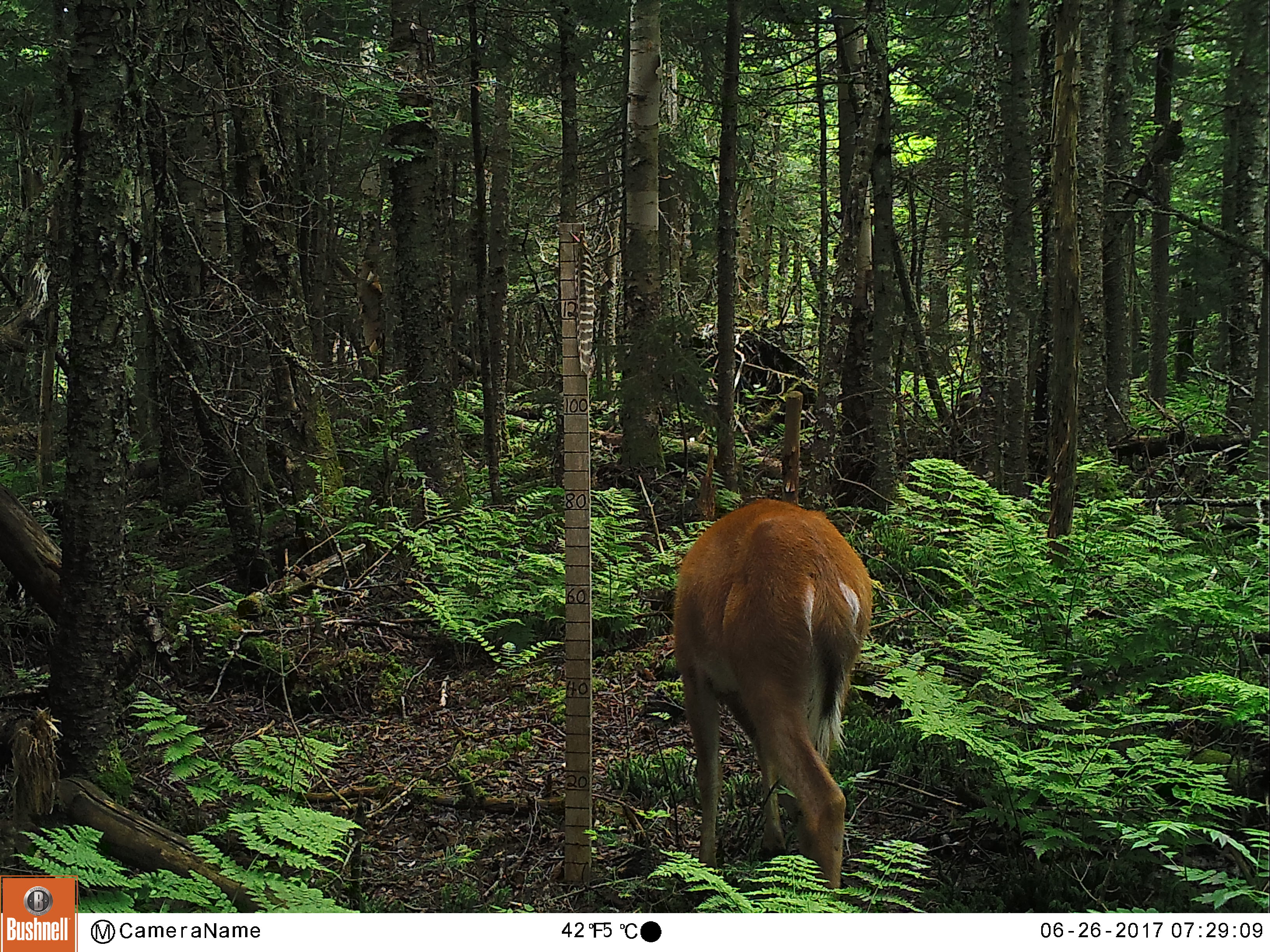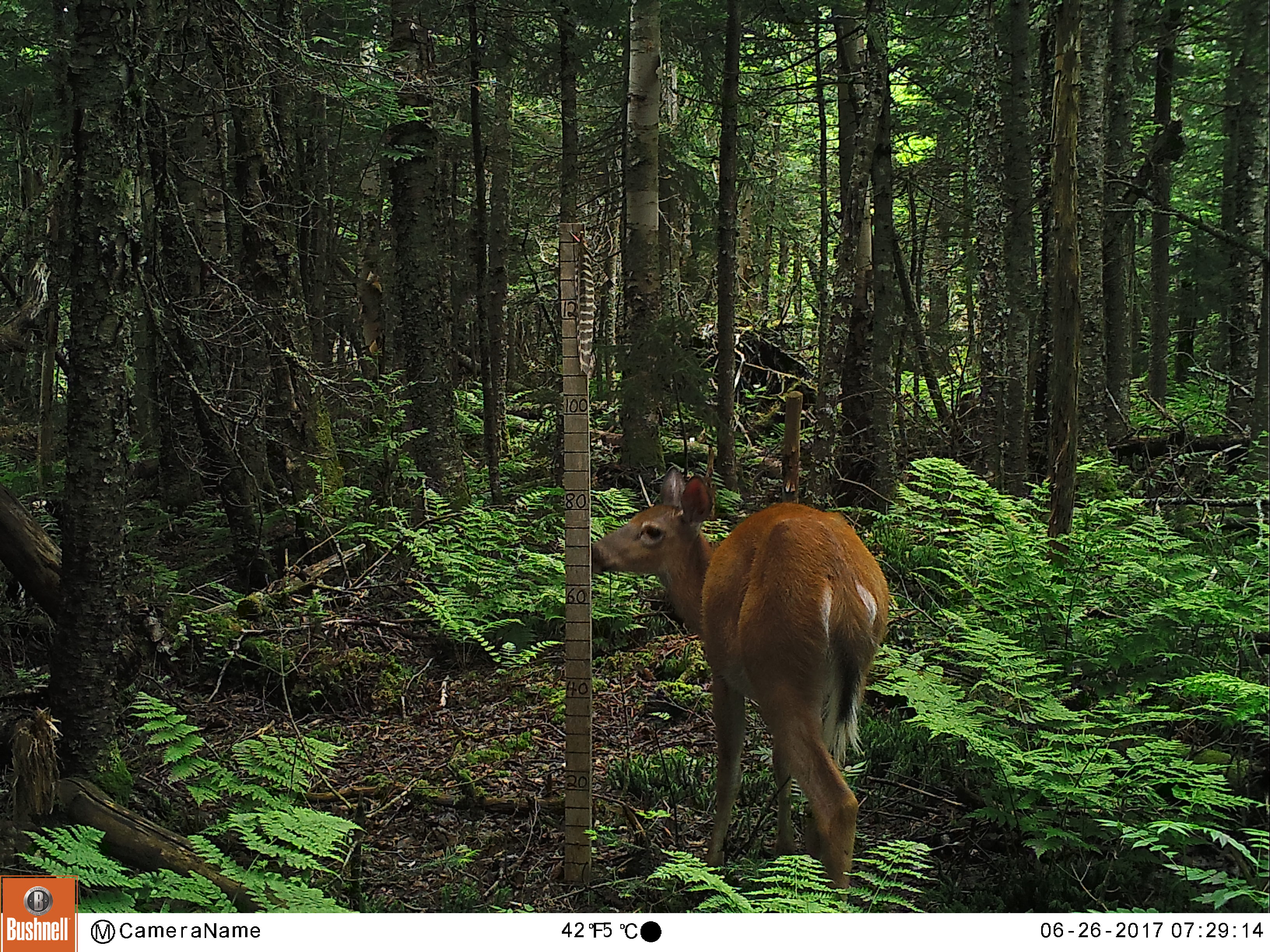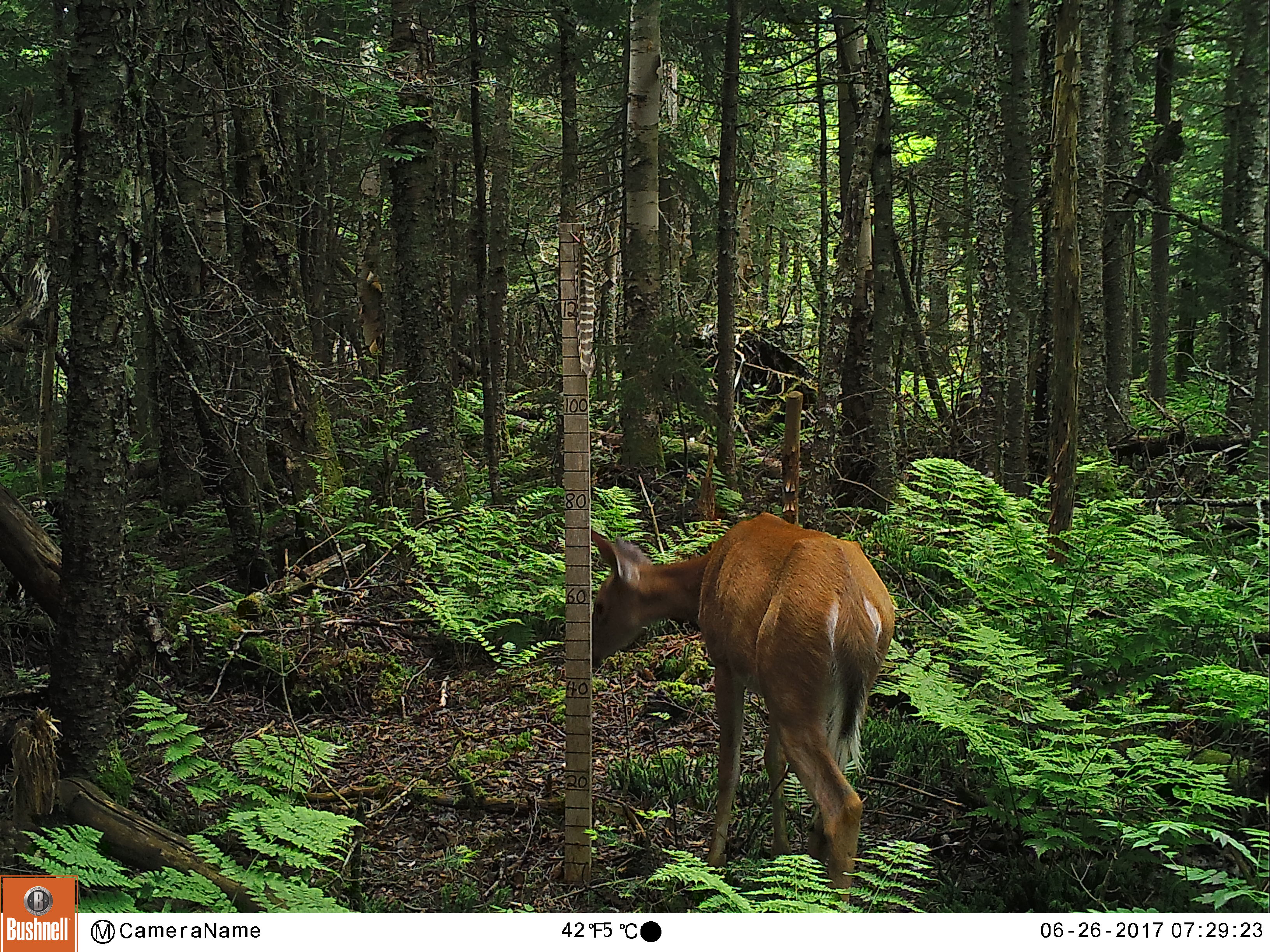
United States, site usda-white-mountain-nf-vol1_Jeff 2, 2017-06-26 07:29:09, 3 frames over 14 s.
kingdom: Animalia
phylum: Chordata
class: Mammalia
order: Artiodactyla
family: Cervidae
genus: Odocoileus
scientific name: Odocoileus virginianus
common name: white-tailed deer